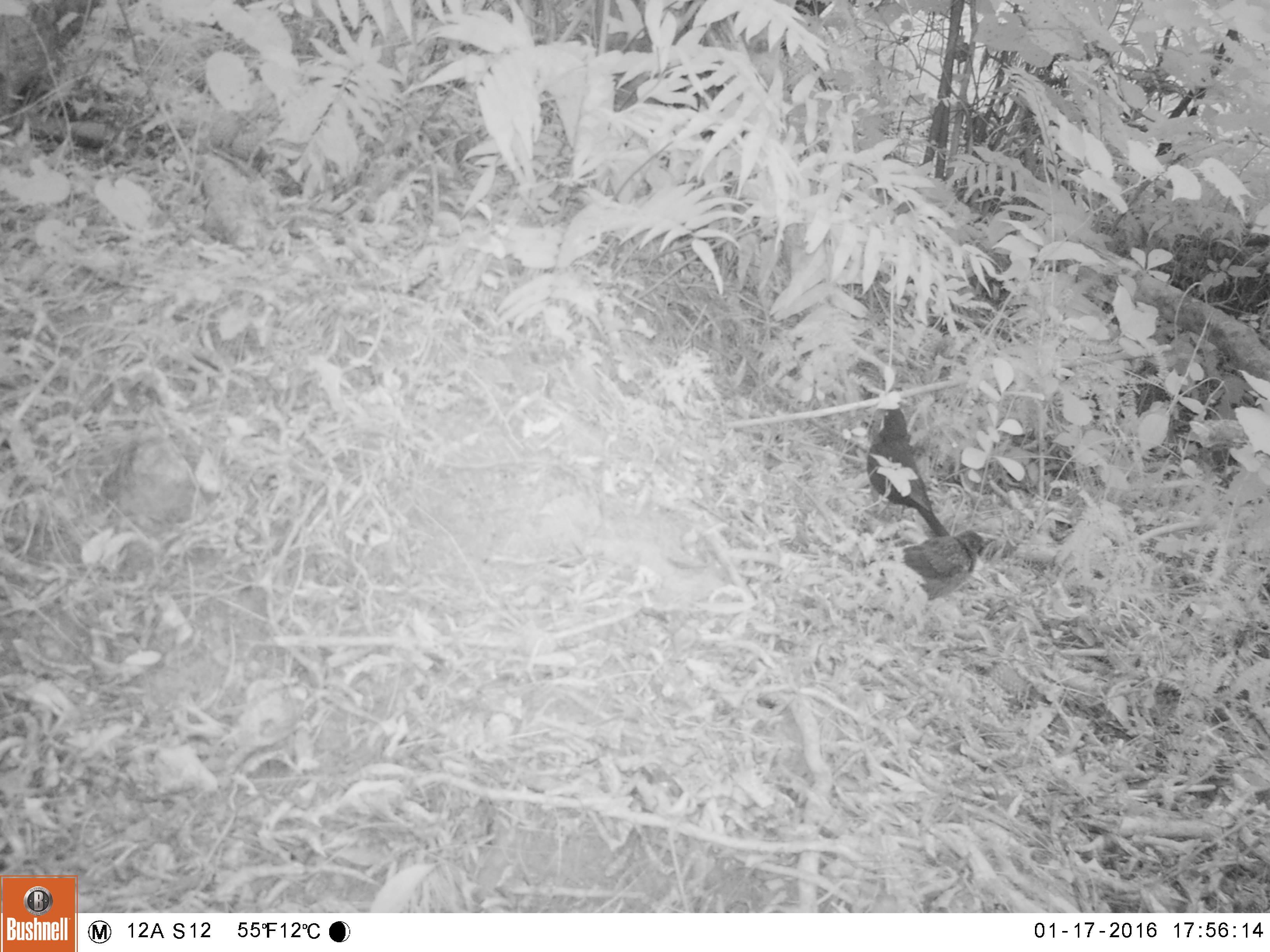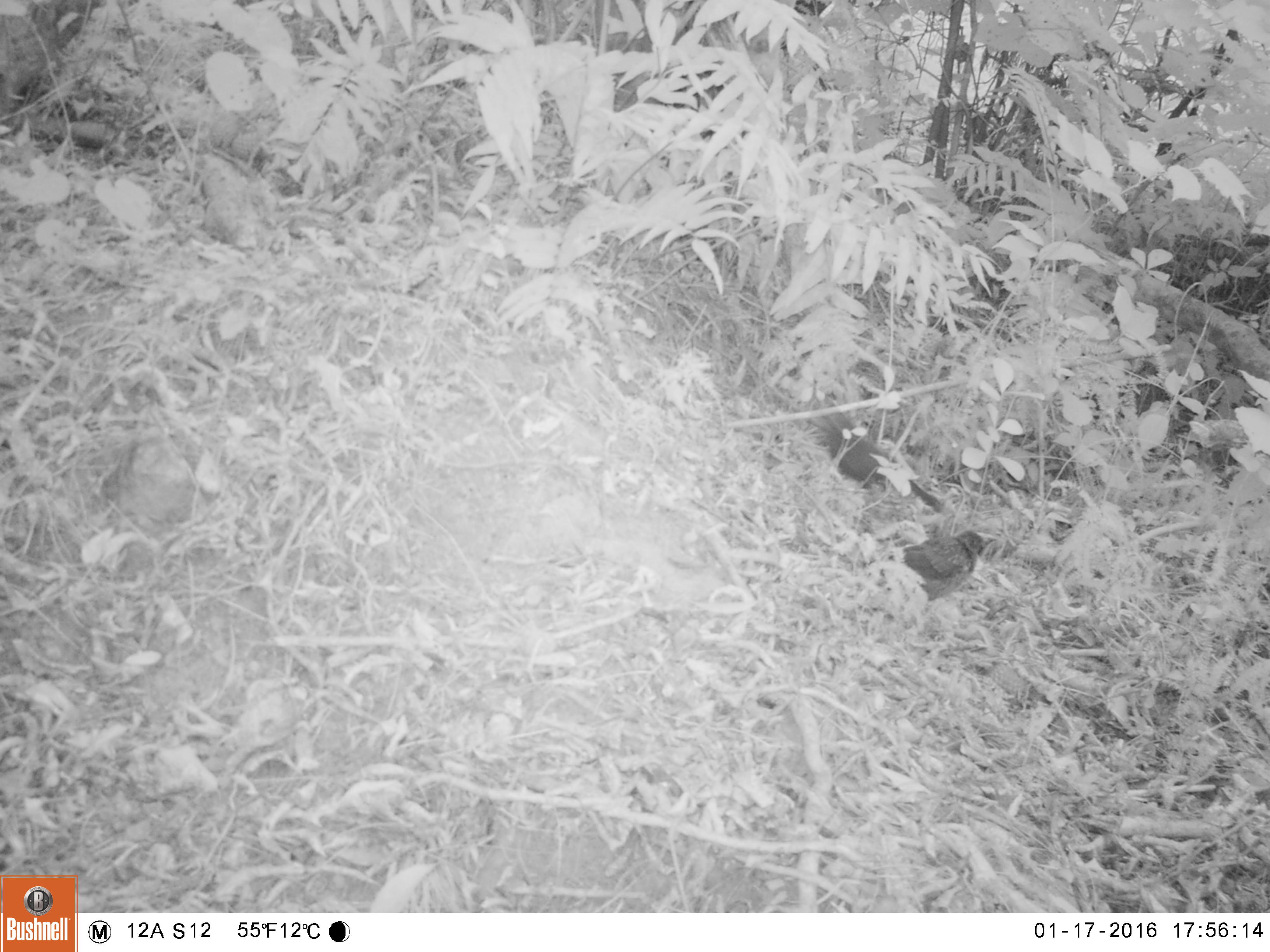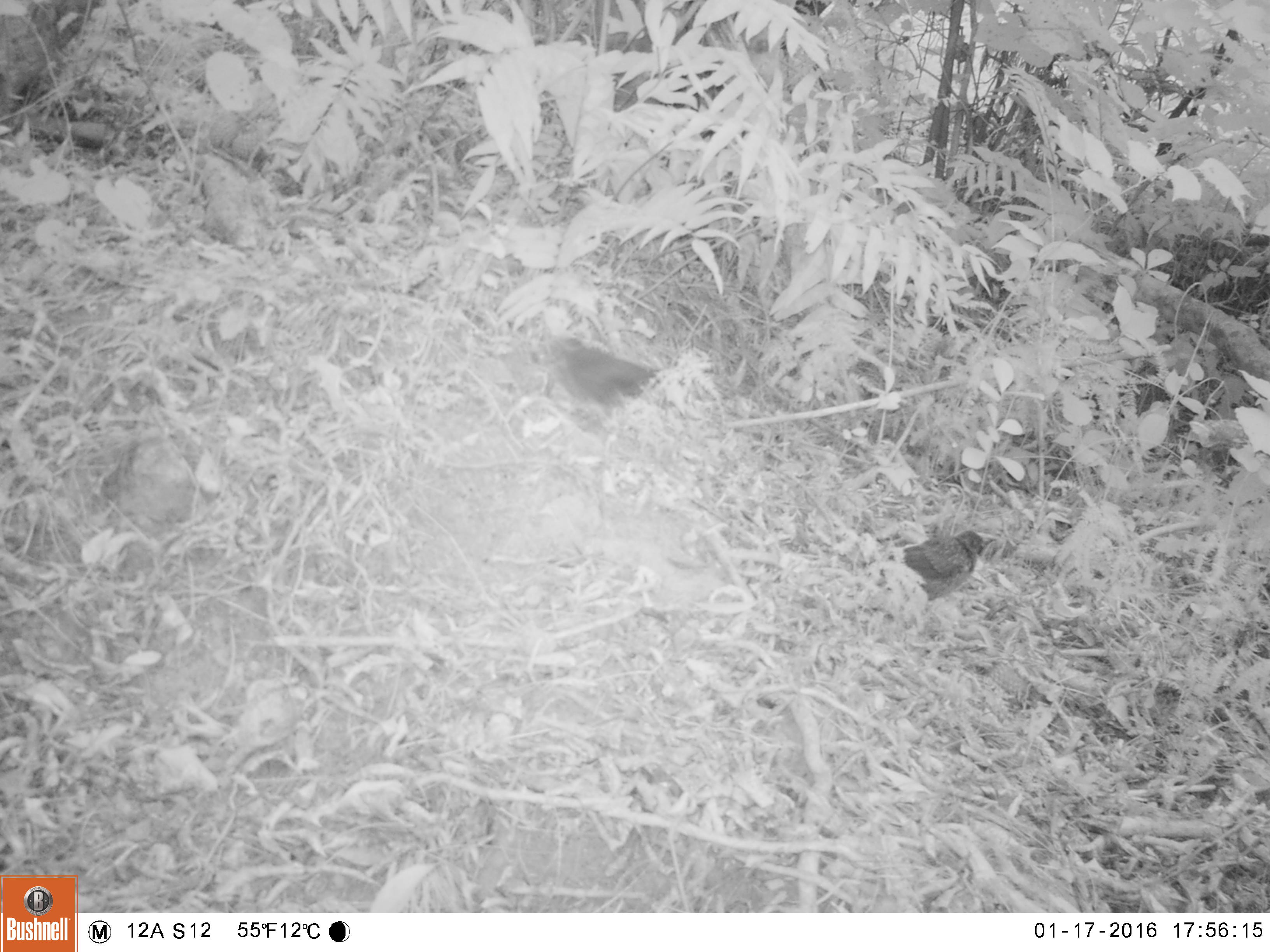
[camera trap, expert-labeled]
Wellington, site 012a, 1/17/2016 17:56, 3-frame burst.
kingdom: Animalia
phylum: Chordata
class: Aves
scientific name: Aves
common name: bird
Bird (Aves).